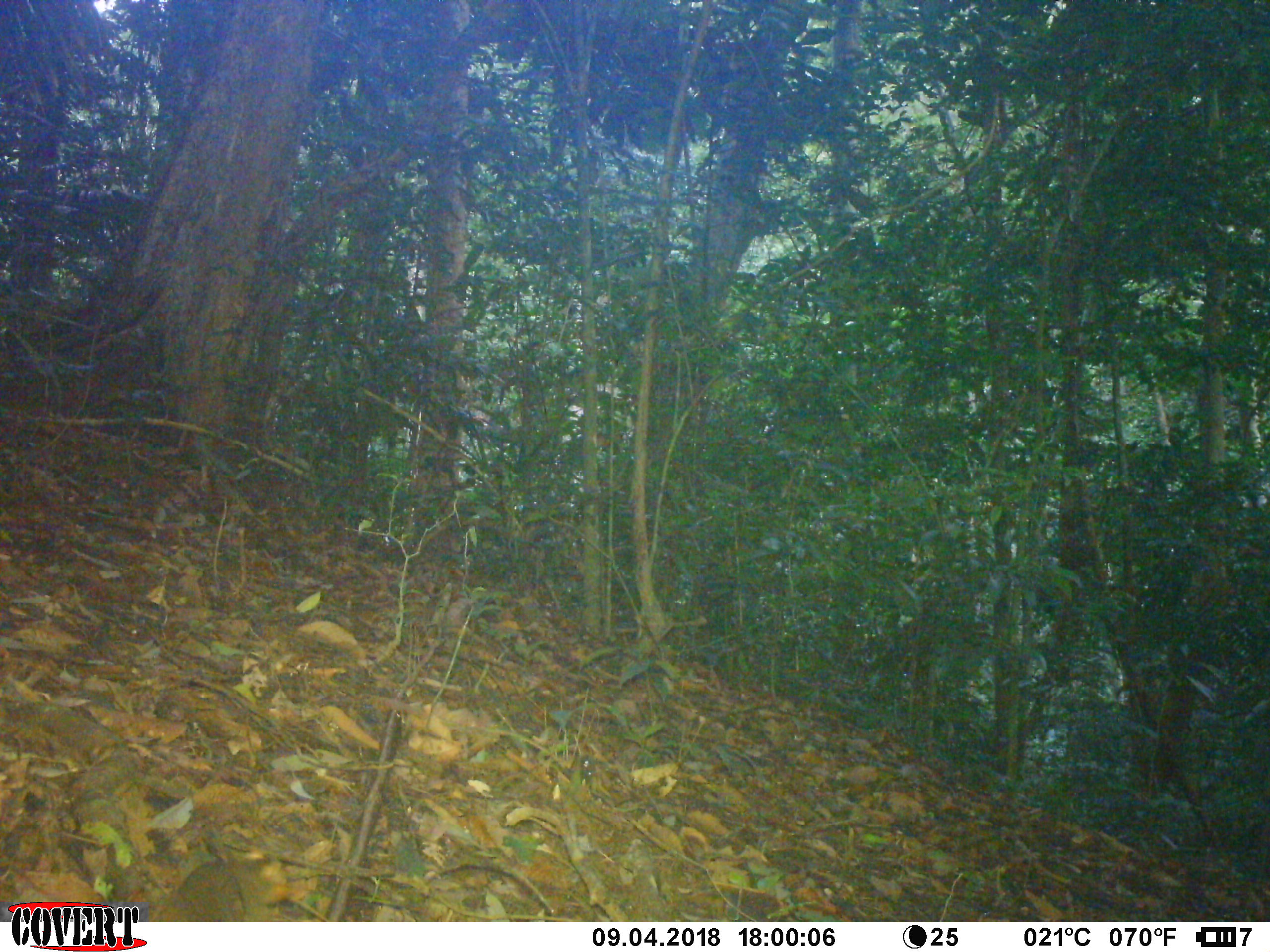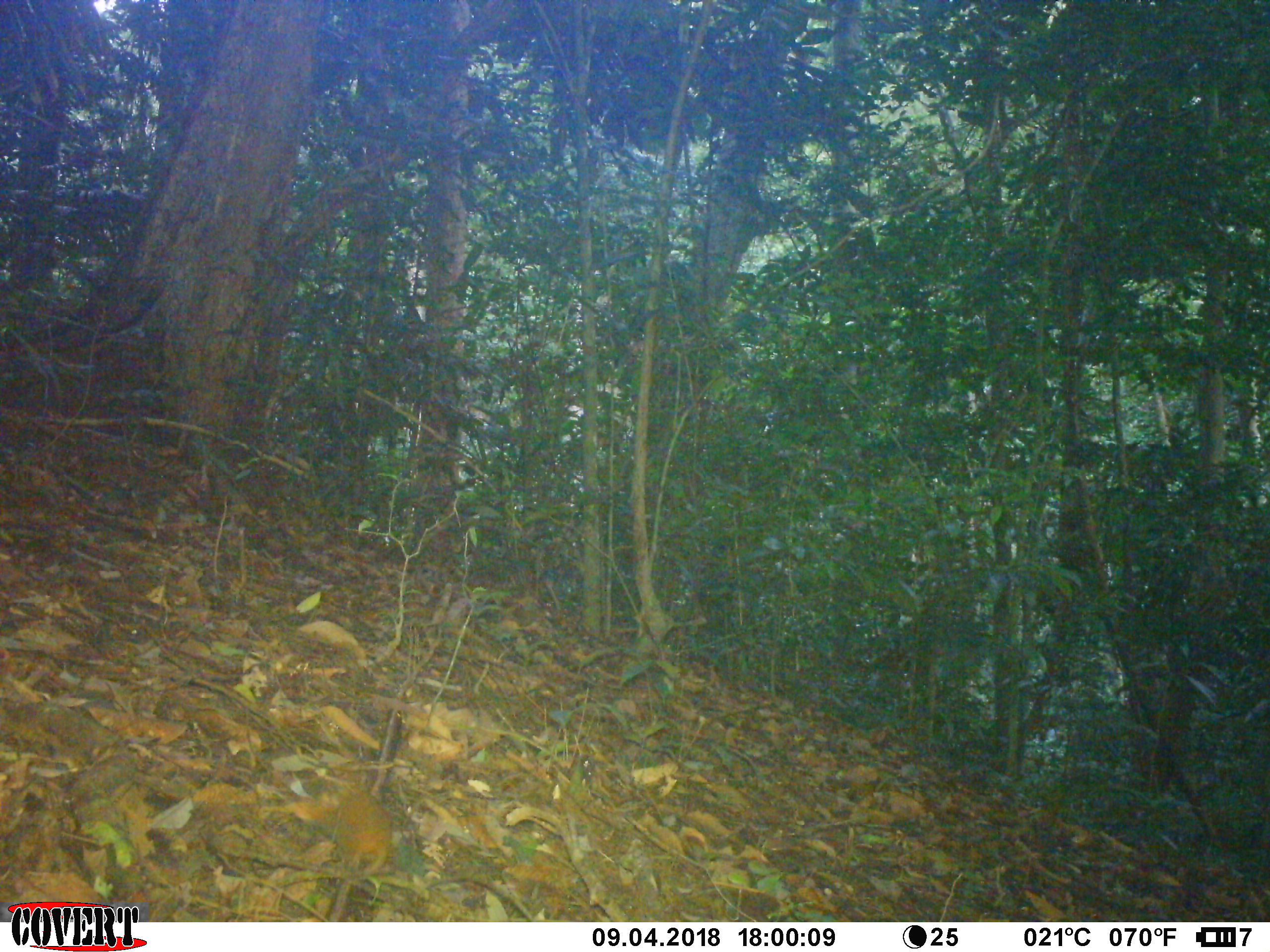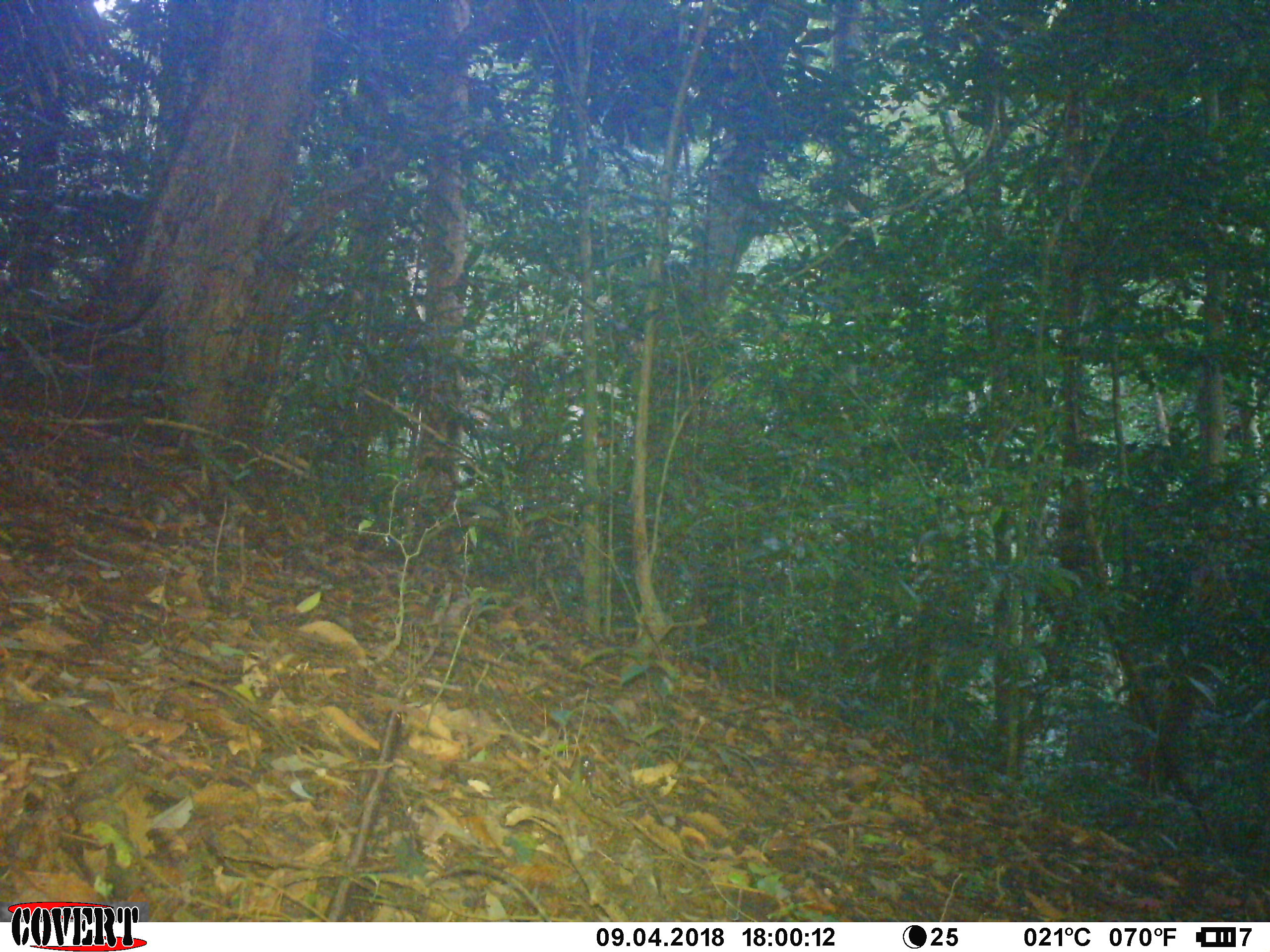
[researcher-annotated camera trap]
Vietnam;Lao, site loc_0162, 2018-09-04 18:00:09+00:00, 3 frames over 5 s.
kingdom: Animalia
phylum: Chordata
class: Mammalia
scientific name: Mammalia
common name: mammal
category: unidentified small mammal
Unidentified small mammal (mammal) (Mammalia). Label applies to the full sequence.